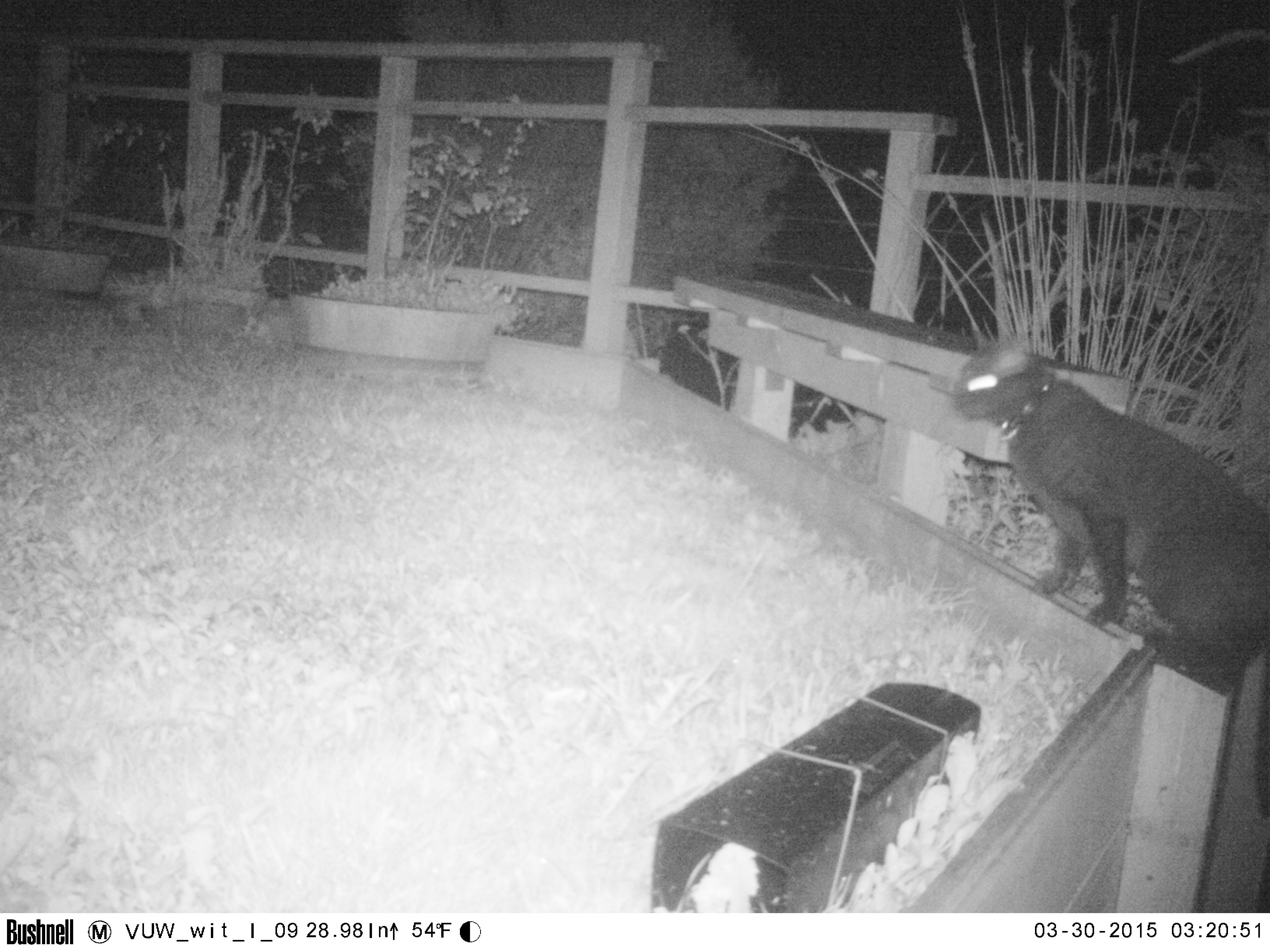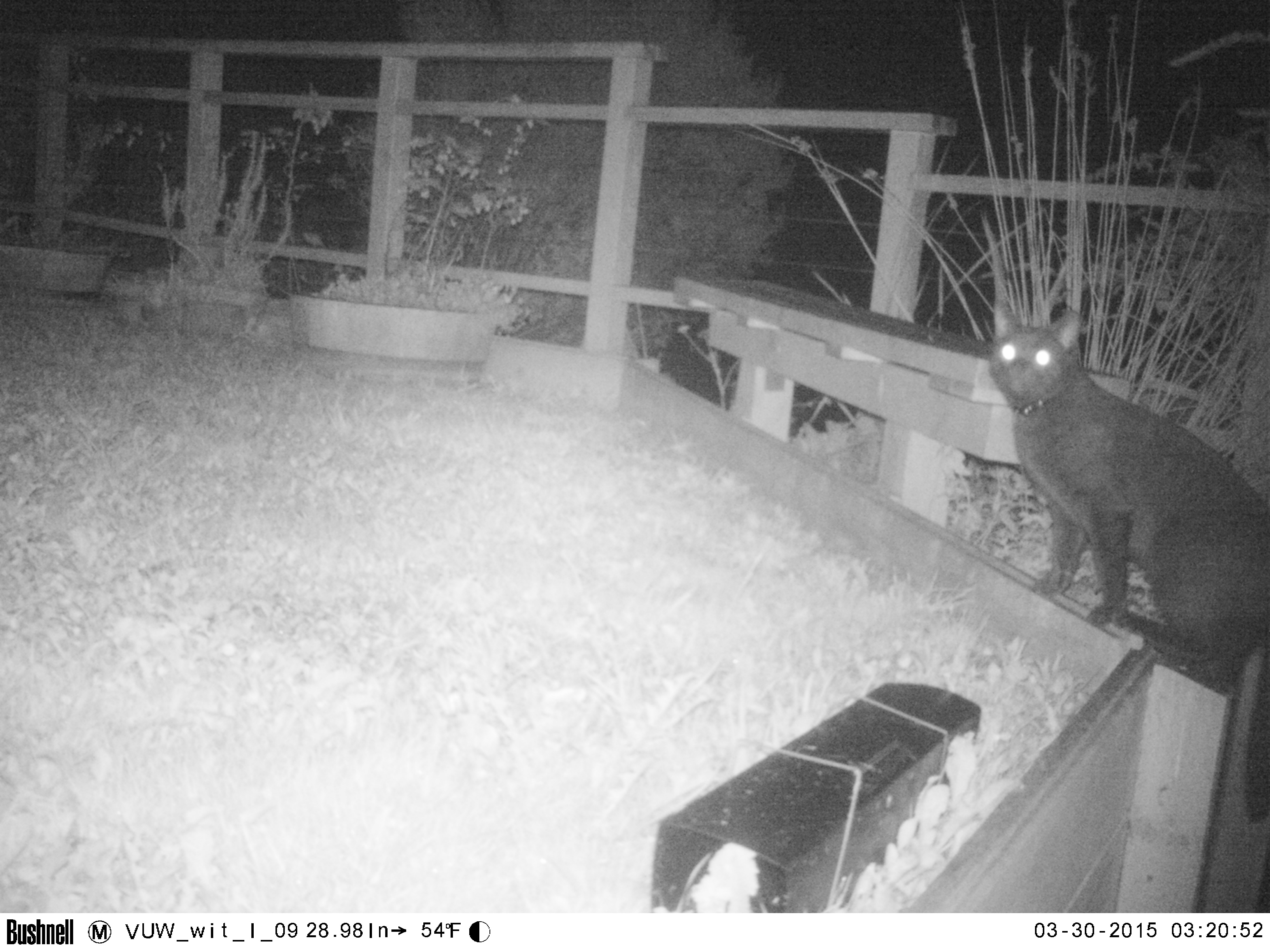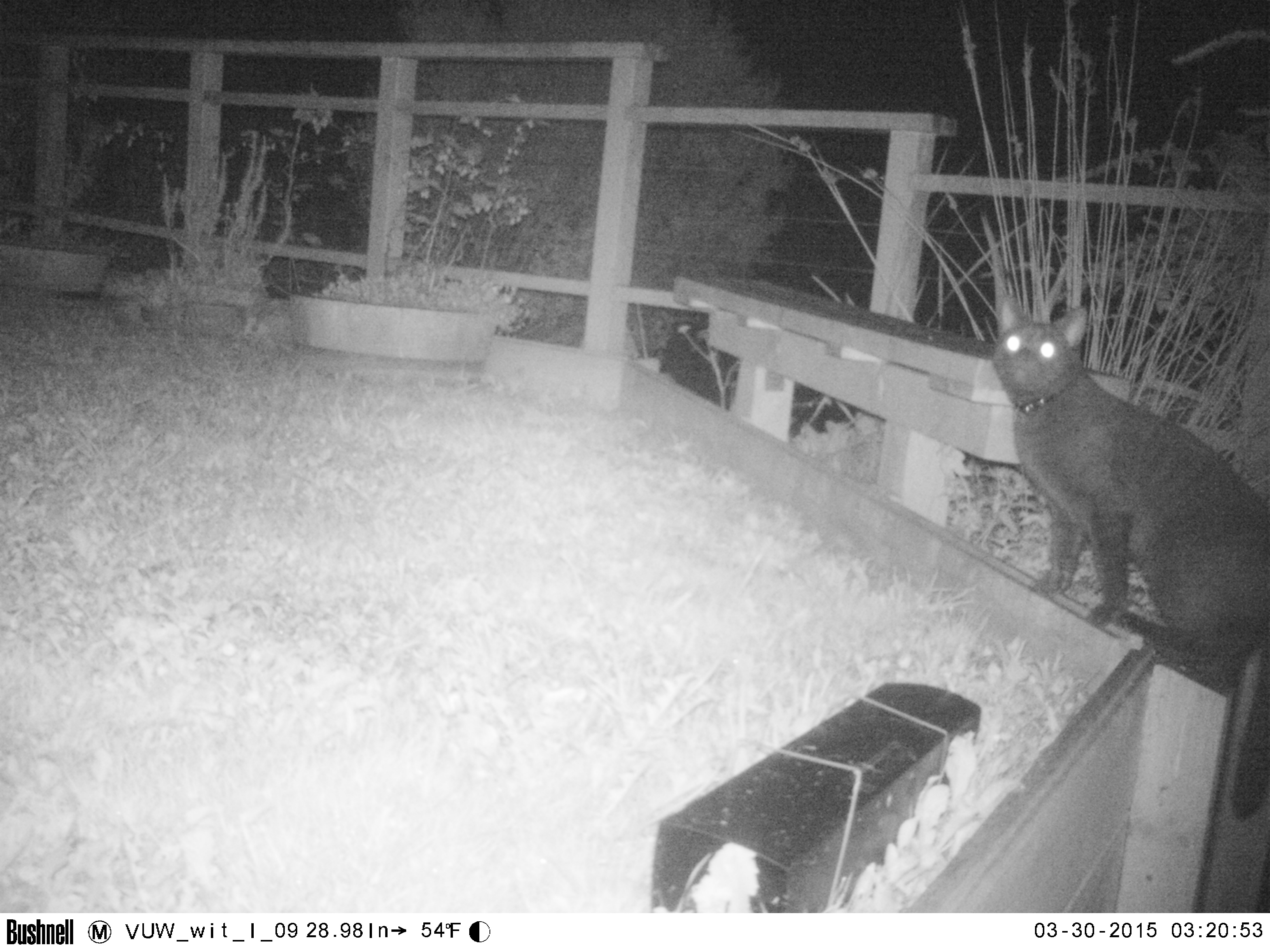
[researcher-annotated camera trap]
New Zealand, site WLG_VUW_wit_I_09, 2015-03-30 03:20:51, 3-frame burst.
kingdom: Animalia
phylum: Chordata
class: Mammalia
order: Carnivora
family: Felidae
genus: Felis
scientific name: Felis catus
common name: domestic cat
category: cat